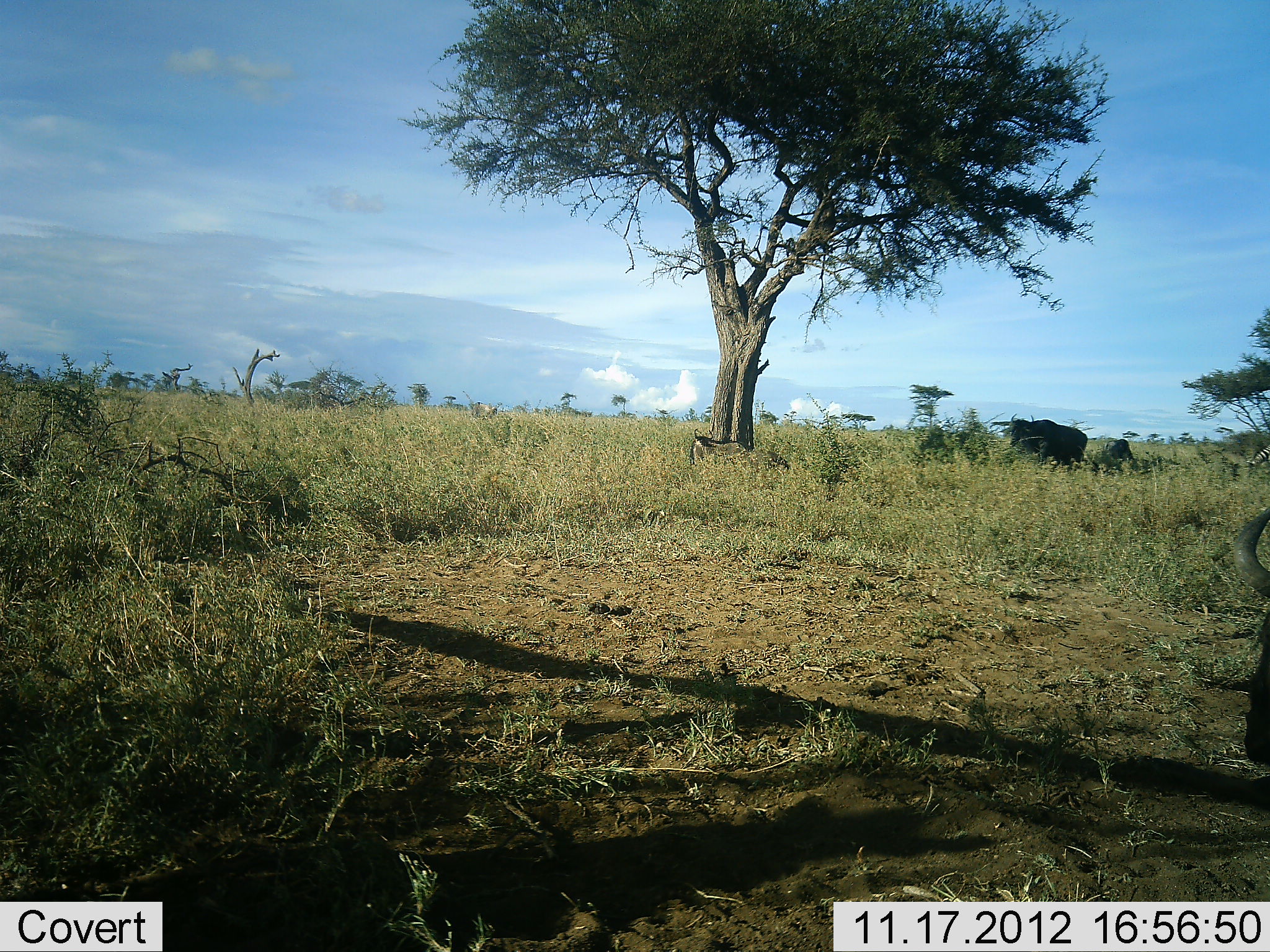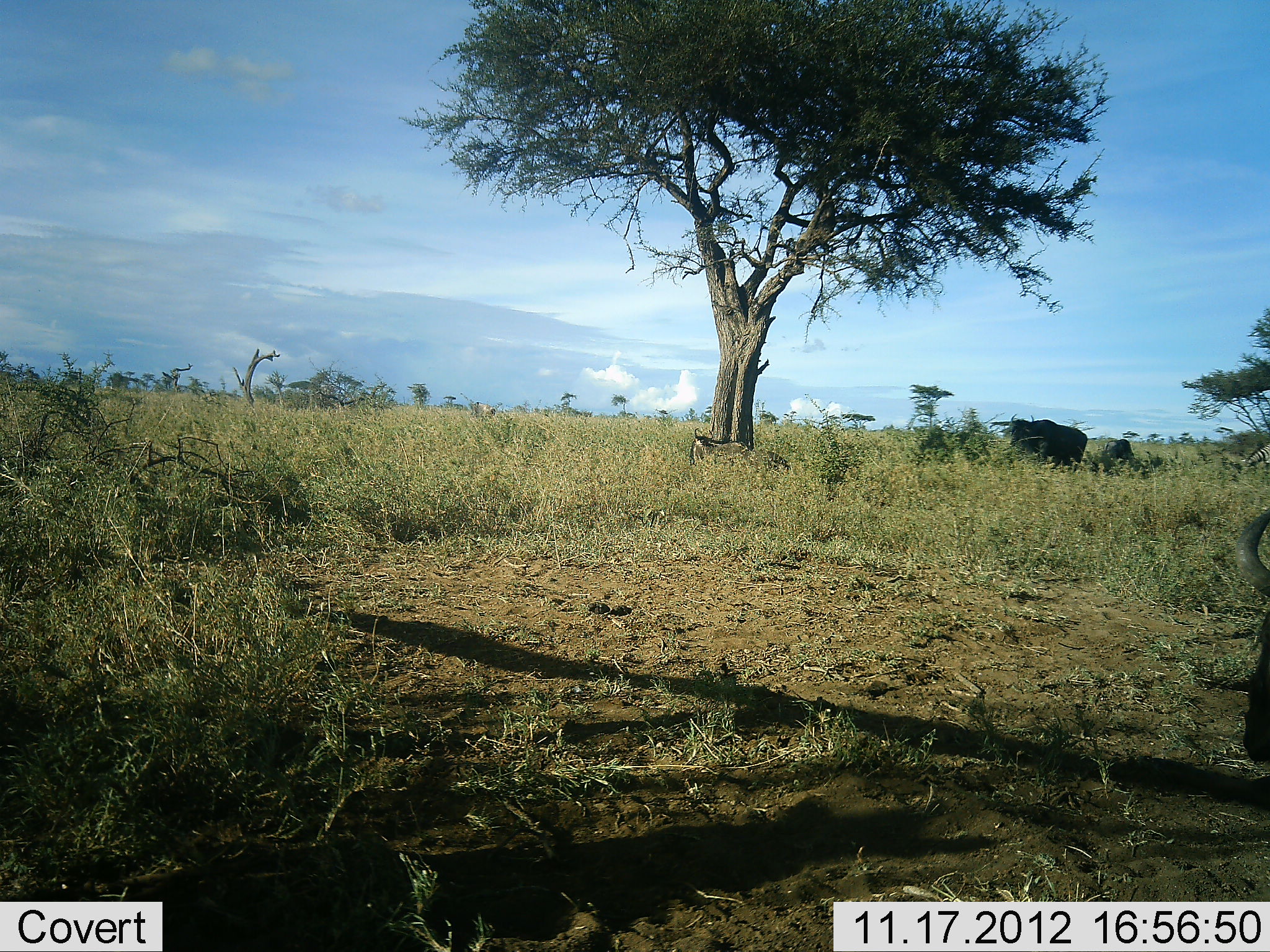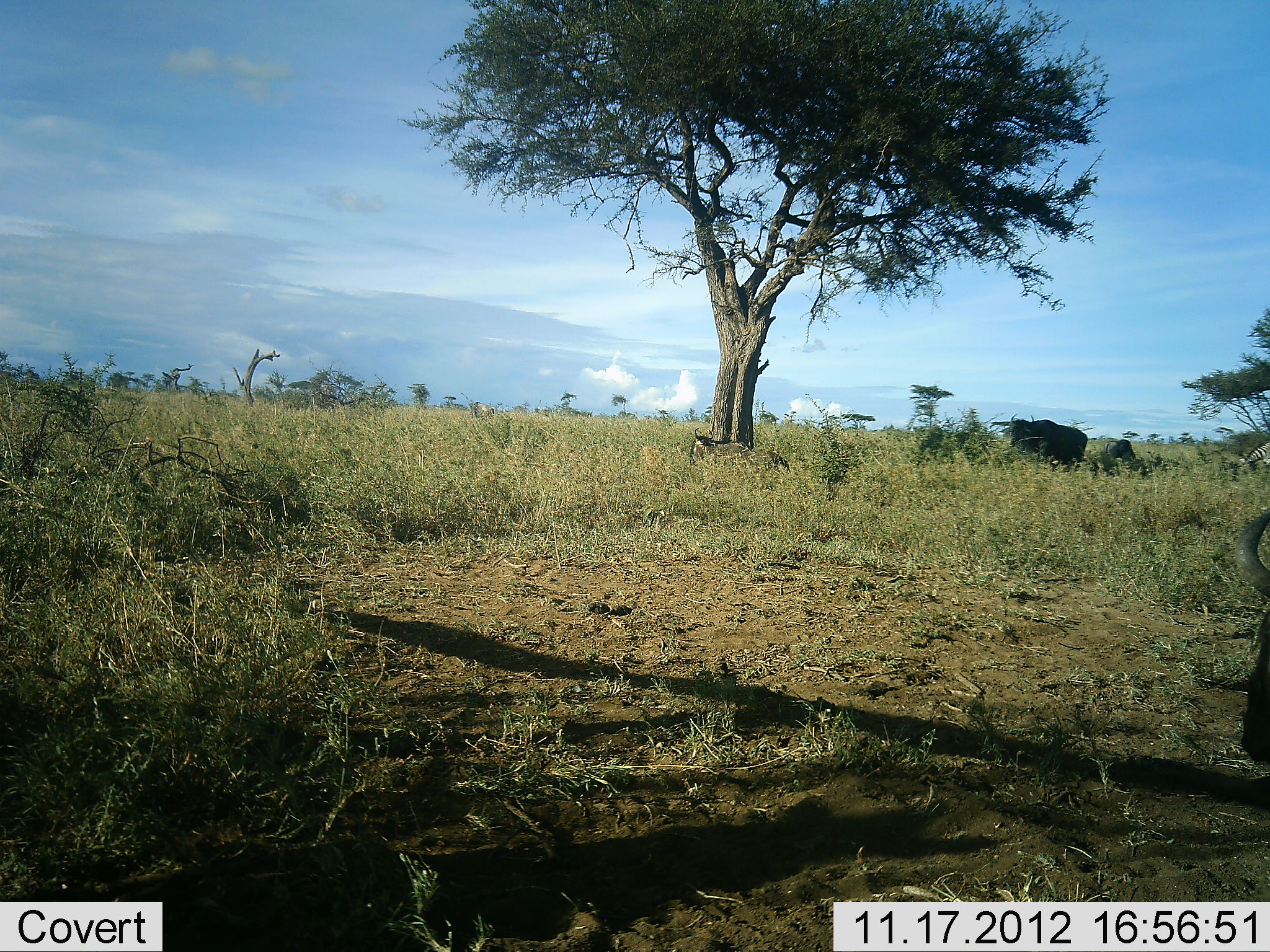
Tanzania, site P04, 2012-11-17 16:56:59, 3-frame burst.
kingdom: Animalia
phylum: Chordata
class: Mammalia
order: Artiodactyla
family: Bovidae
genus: Connochaetes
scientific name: Connochaetes taurinus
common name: blue wildebeest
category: wildebeest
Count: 4.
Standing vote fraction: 83%.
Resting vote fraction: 75%.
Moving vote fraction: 8%.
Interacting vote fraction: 0%.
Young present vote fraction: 0%.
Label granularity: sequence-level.